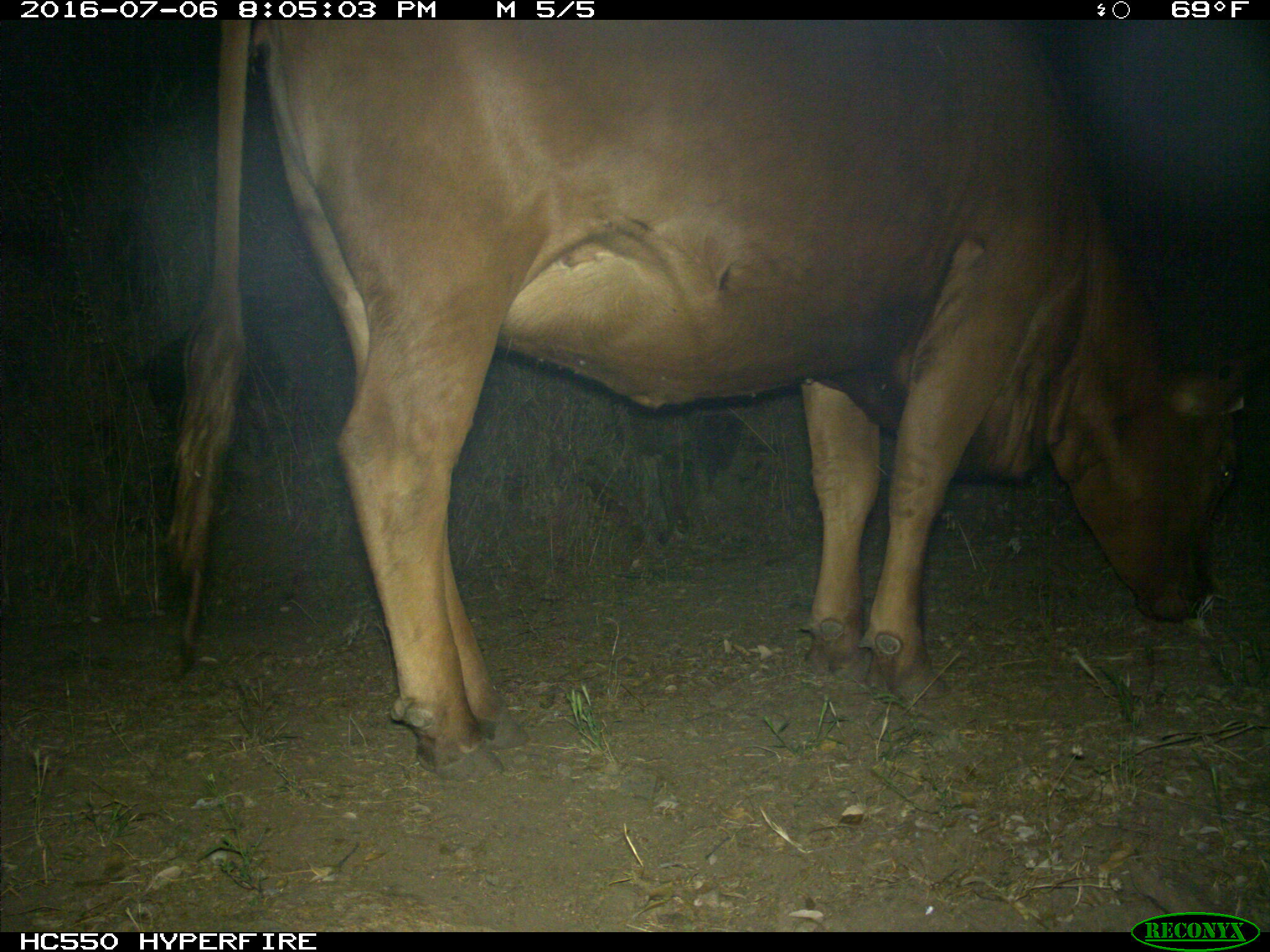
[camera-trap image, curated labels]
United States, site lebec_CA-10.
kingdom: Animalia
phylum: Chordata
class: Mammalia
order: Artiodactyla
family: Bovidae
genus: Bos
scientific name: Bos taurus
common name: domestic cow